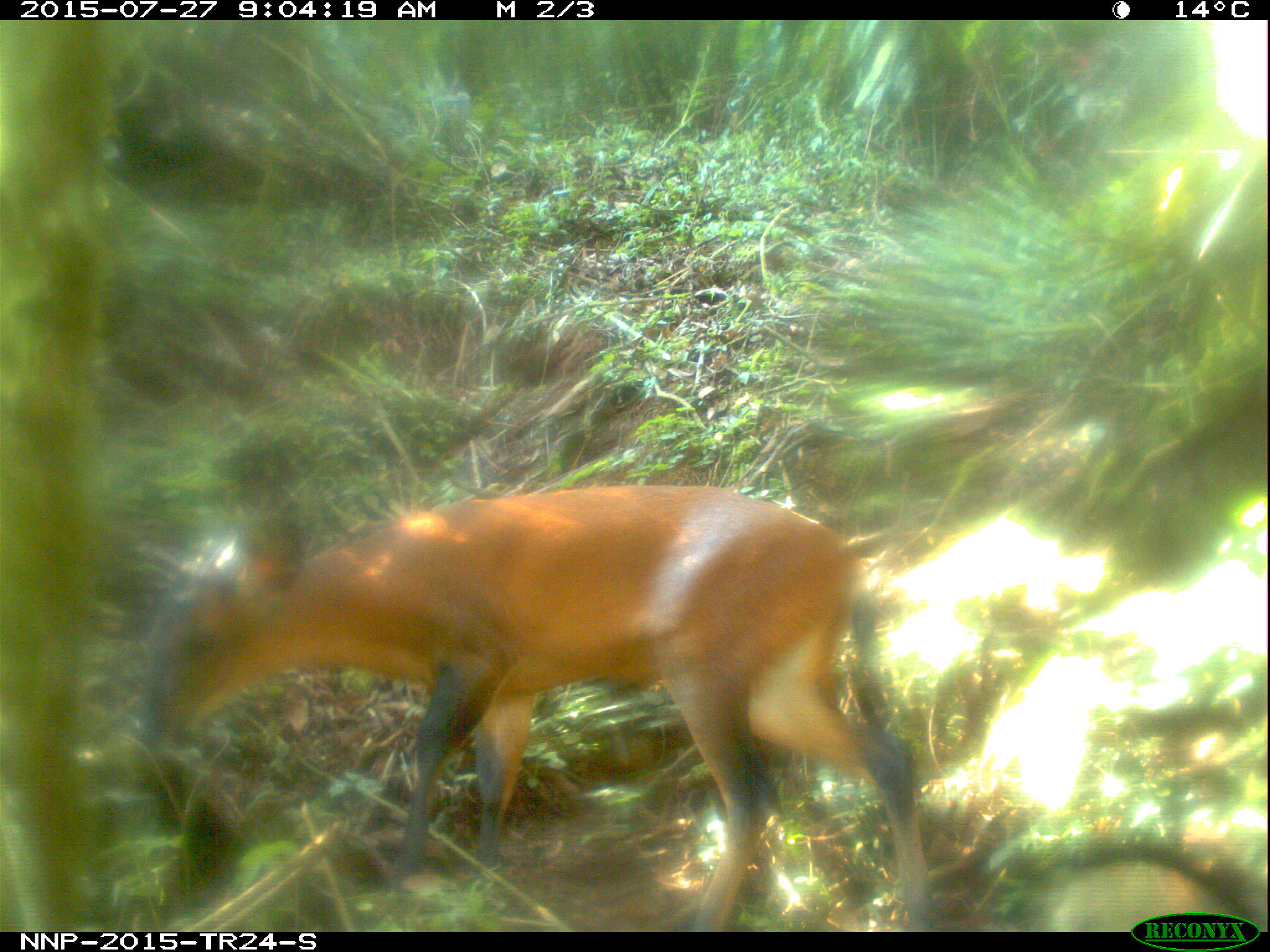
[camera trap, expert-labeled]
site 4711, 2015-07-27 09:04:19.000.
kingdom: Animalia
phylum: Chordata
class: Mammalia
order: Artiodactyla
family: Bovidae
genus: Cephalophus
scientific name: Cephalophus nigrifrons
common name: black-fronted duiker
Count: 1.